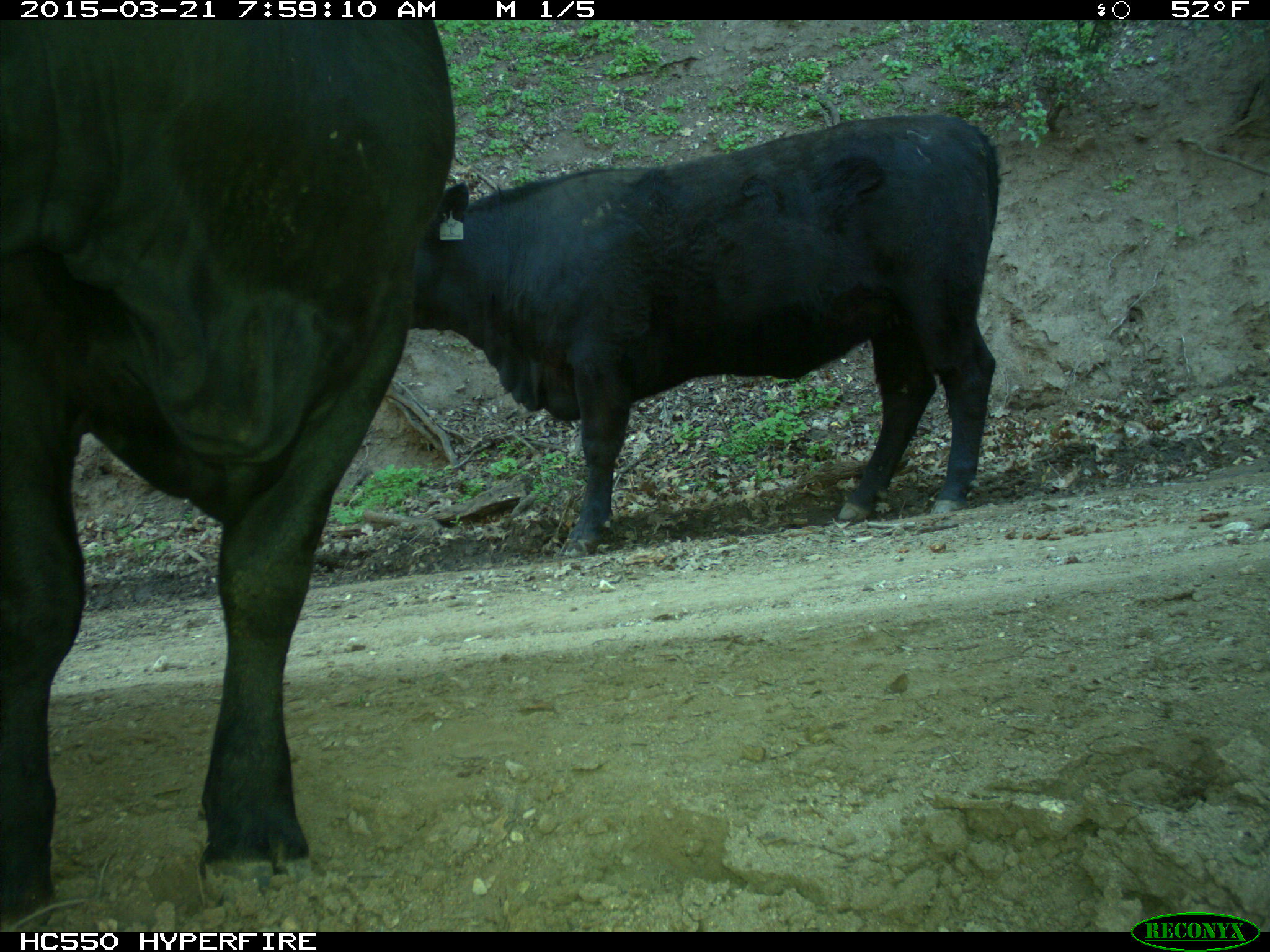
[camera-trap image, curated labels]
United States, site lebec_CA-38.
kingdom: Animalia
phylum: Chordata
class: Mammalia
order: Artiodactyla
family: Bovidae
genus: Bos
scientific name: Bos taurus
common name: domestic cow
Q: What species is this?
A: Bos taurus (domestic cow).